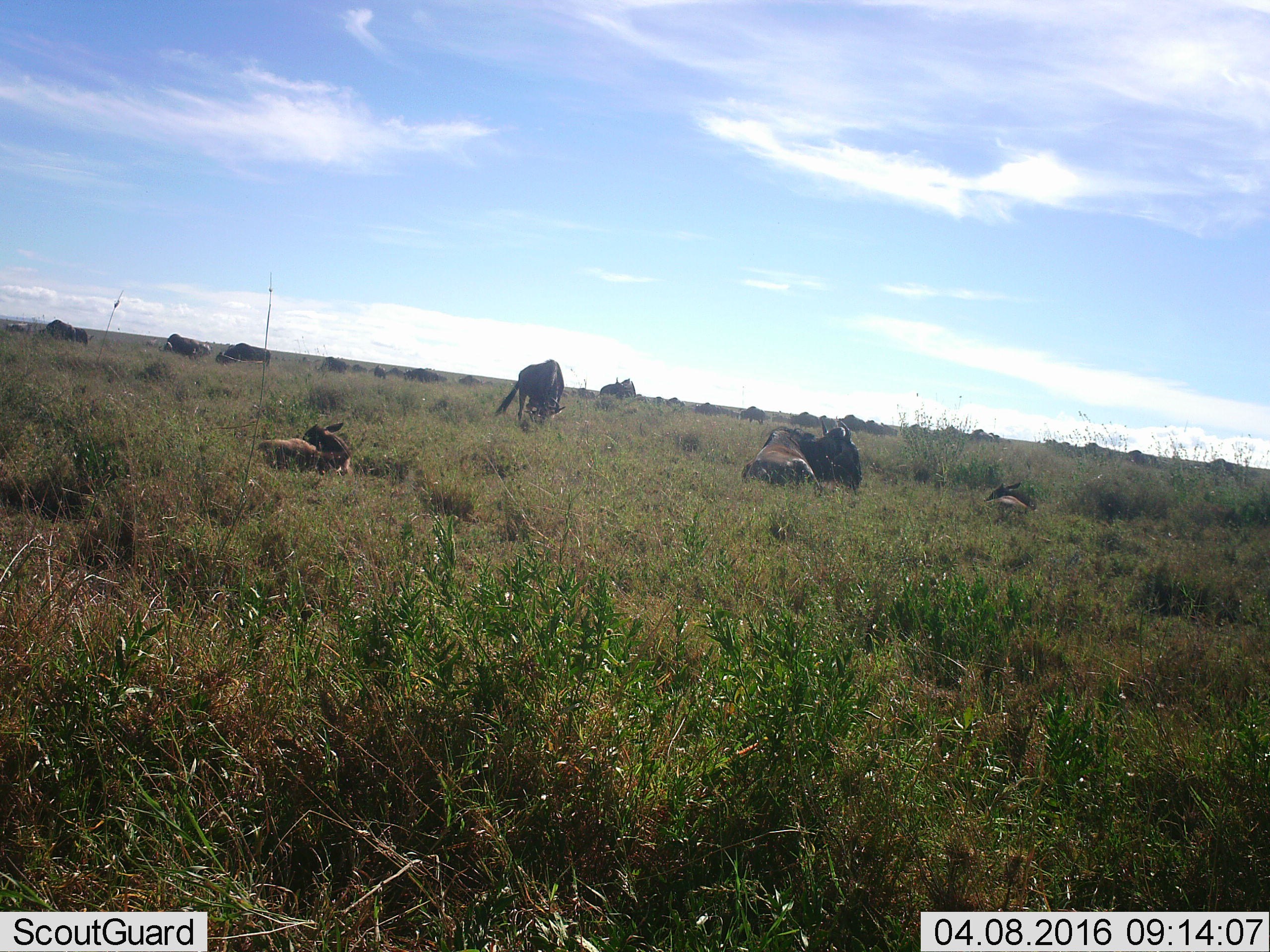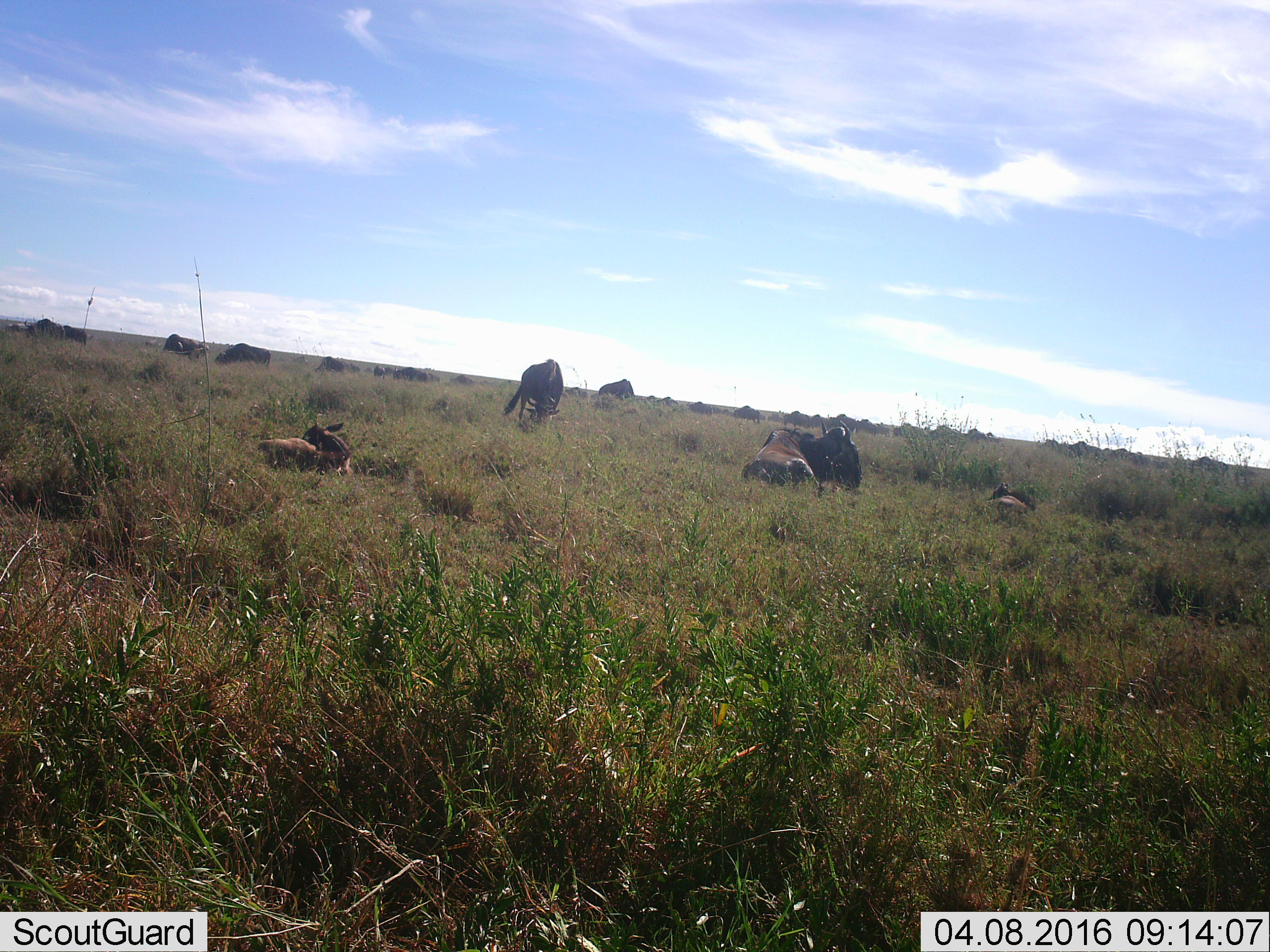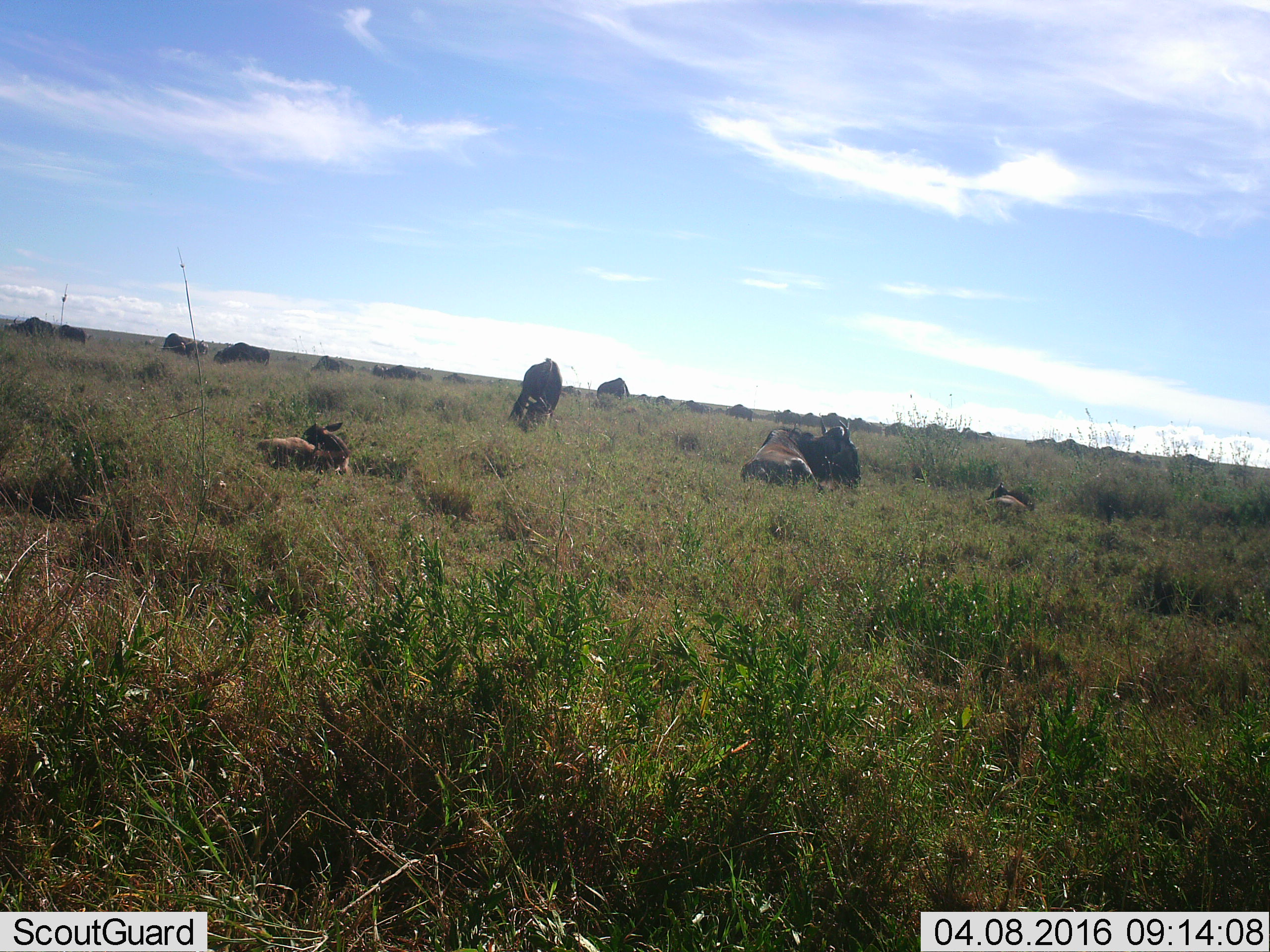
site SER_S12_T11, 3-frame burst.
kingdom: Animalia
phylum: Chordata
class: Mammalia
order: Artiodactyla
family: Bovidae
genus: Connochaetes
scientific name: Connochaetes taurinus taurinus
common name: blue wildebeest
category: wildebeestblue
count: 11-50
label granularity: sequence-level